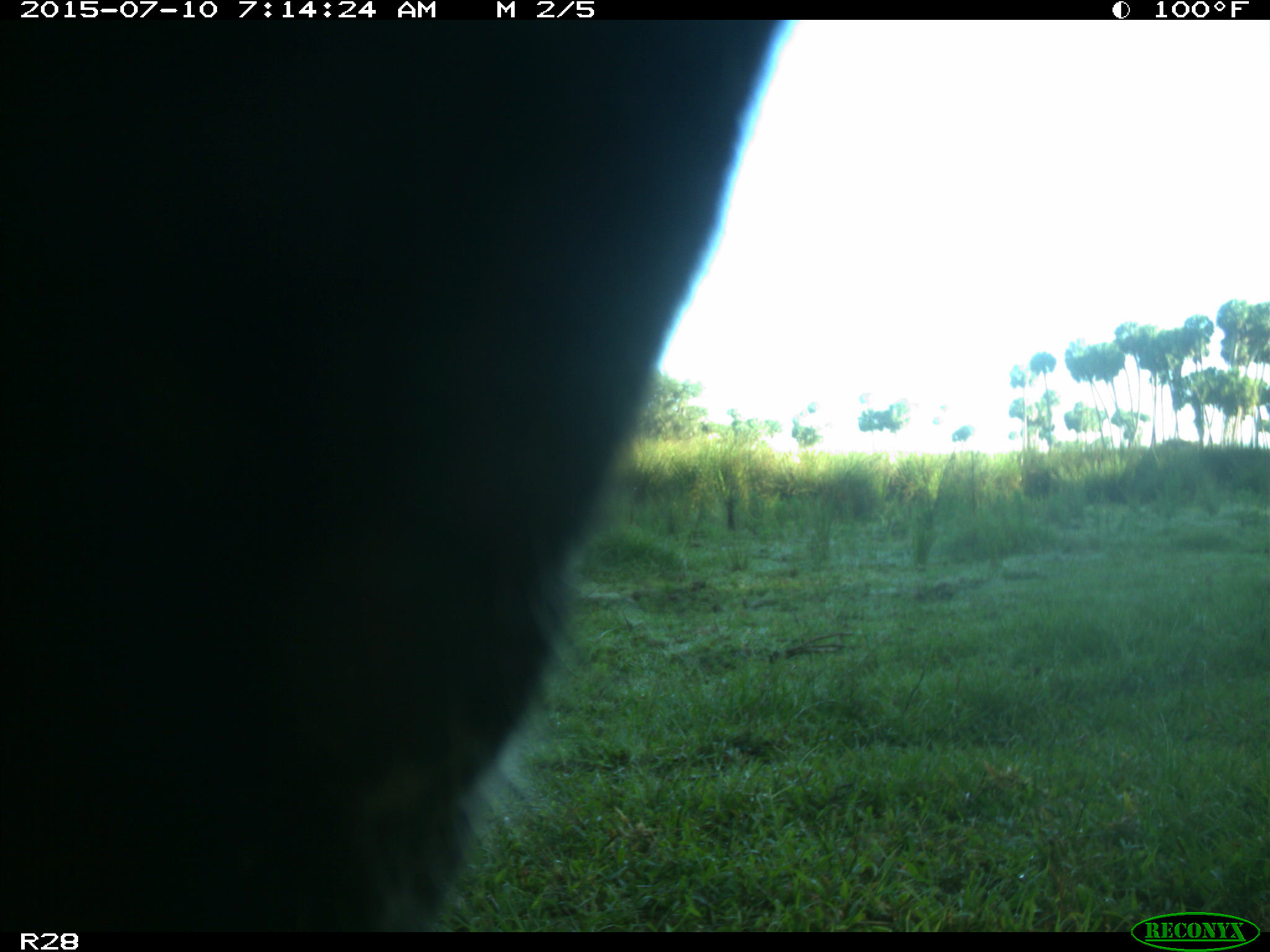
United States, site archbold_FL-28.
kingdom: Animalia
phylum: Chordata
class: Mammalia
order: Artiodactyla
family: Bovidae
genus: Bos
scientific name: Bos taurus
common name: domestic cow